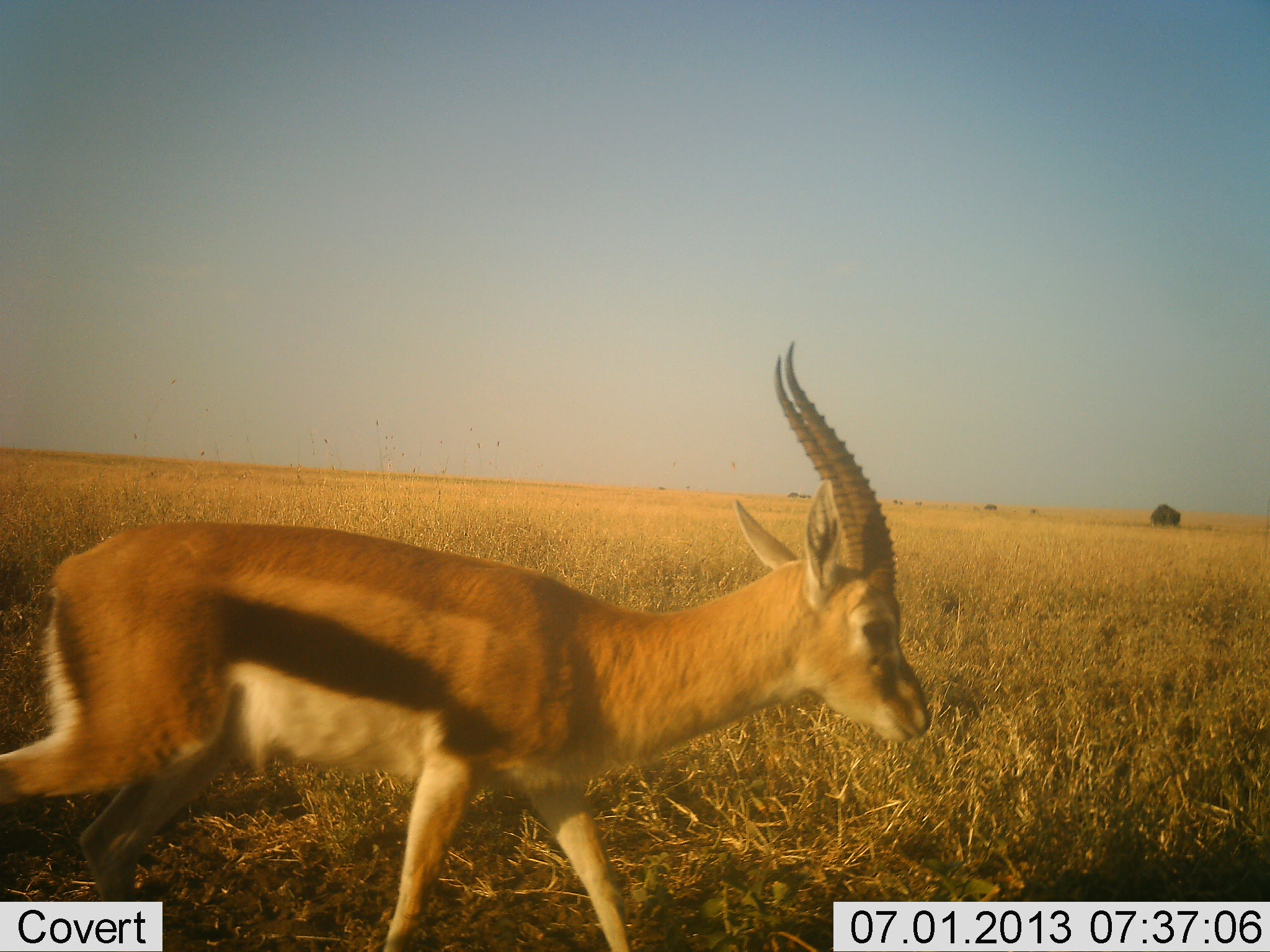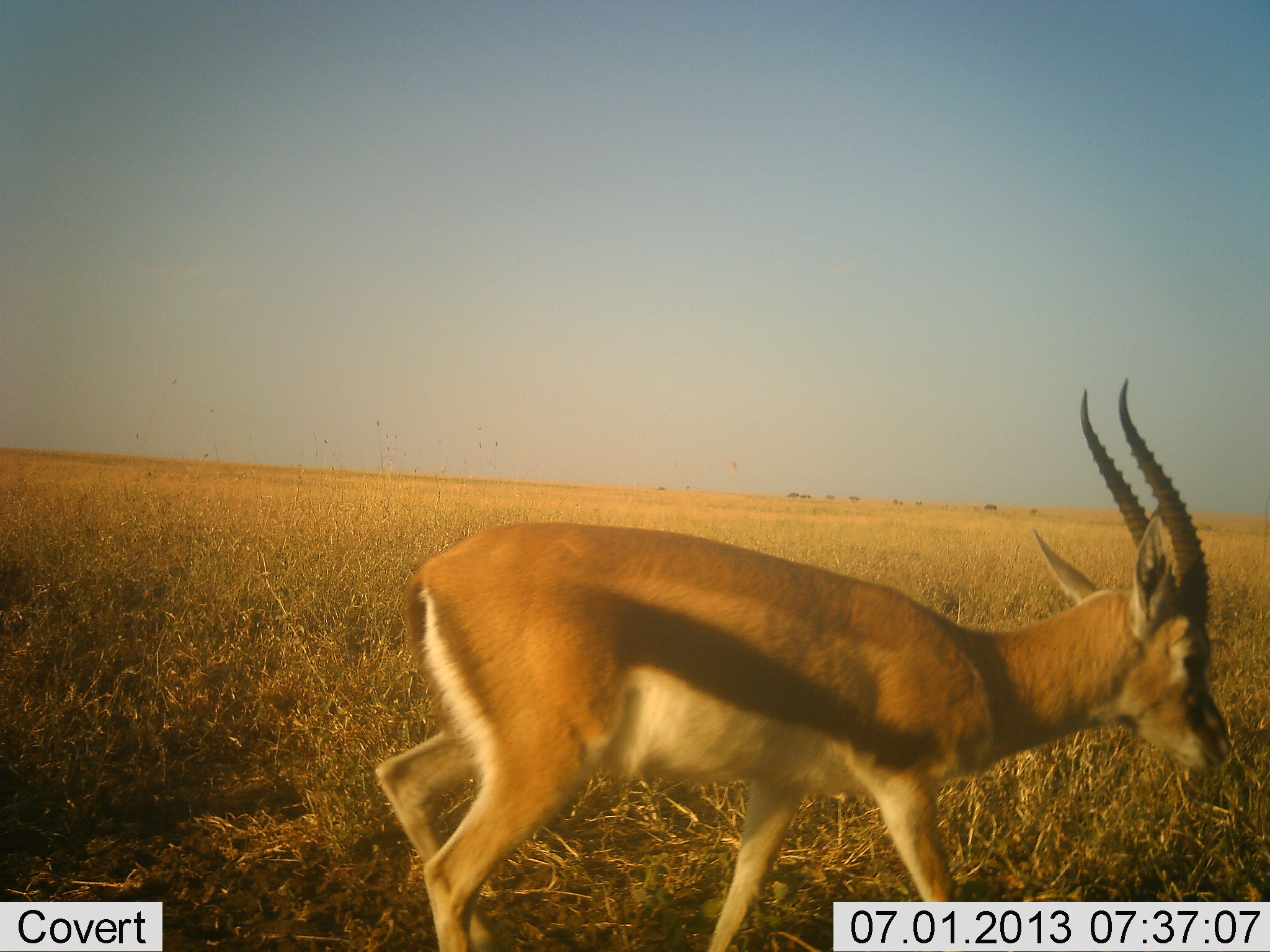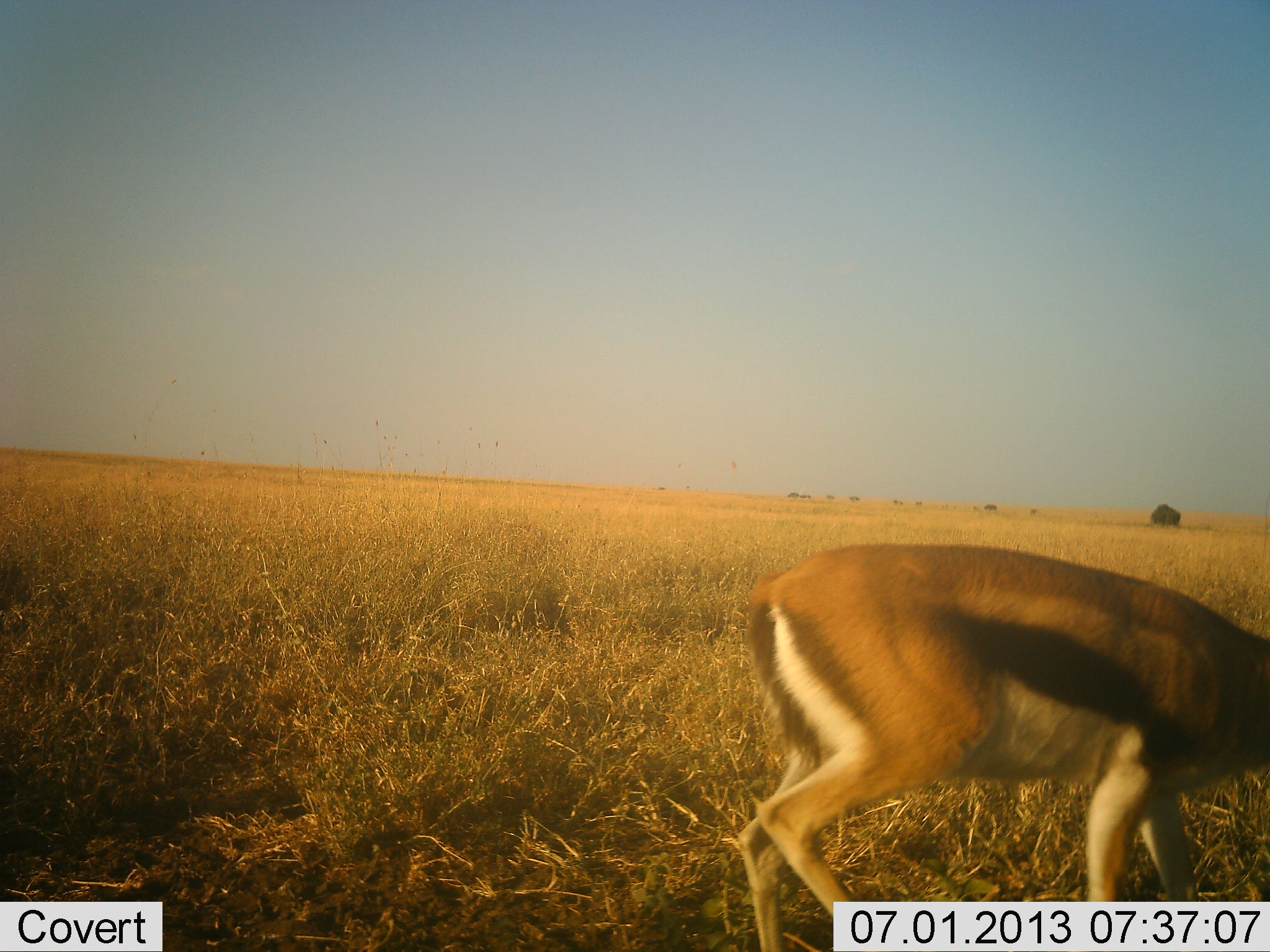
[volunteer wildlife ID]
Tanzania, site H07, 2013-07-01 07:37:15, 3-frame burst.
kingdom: Animalia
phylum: Chordata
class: Mammalia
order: Artiodactyla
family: Bovidae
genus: Eudorcas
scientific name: Eudorcas thomsonii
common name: thomson's gazelle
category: gazellethomsons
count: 1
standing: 0%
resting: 0%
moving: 100%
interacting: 0%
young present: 0%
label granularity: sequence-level